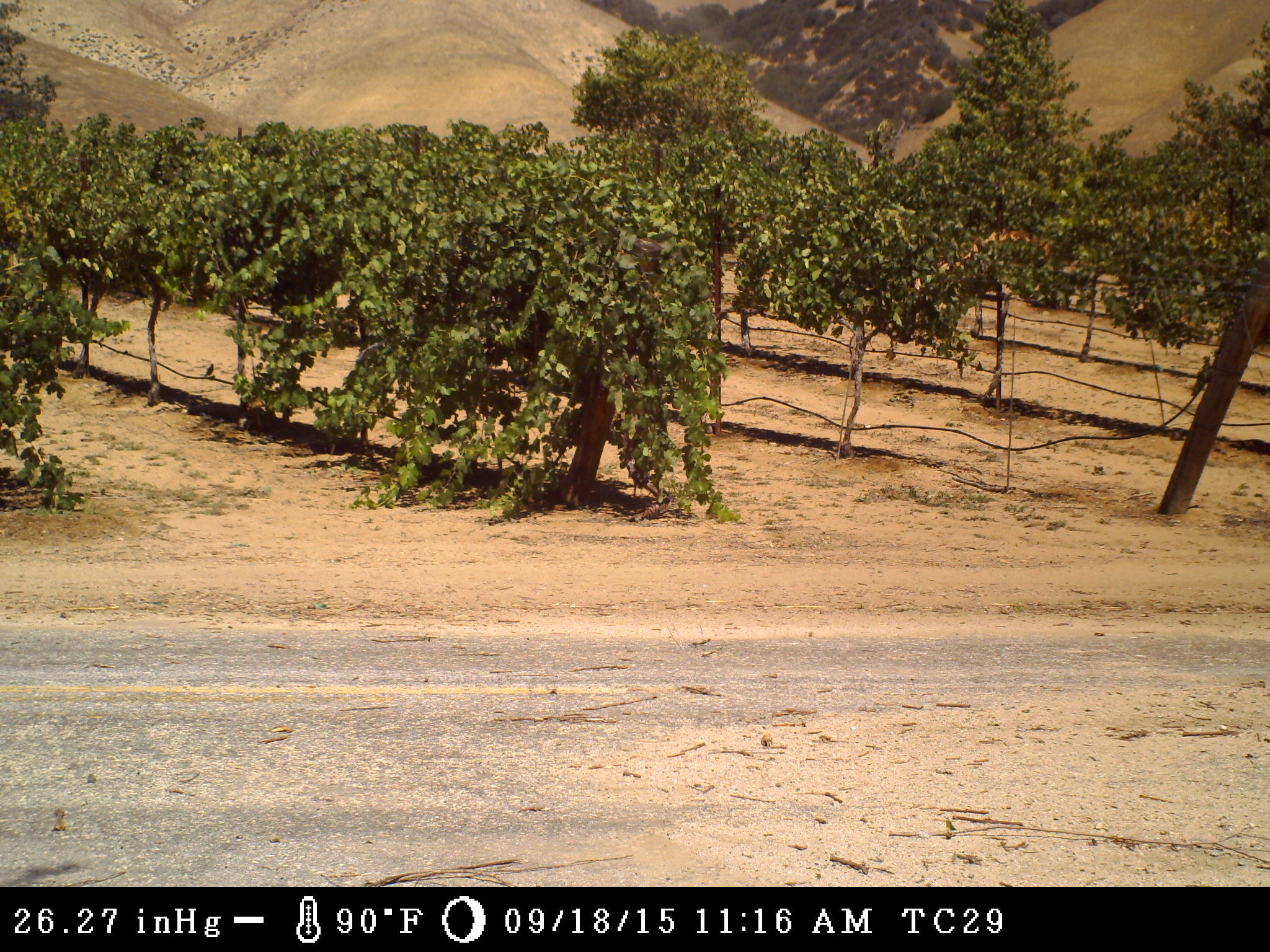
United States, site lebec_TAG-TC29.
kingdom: Animalia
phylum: Chordata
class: Aves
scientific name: Aves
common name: birds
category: unidentified bird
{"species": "unidentified bird (birds) (Aves)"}